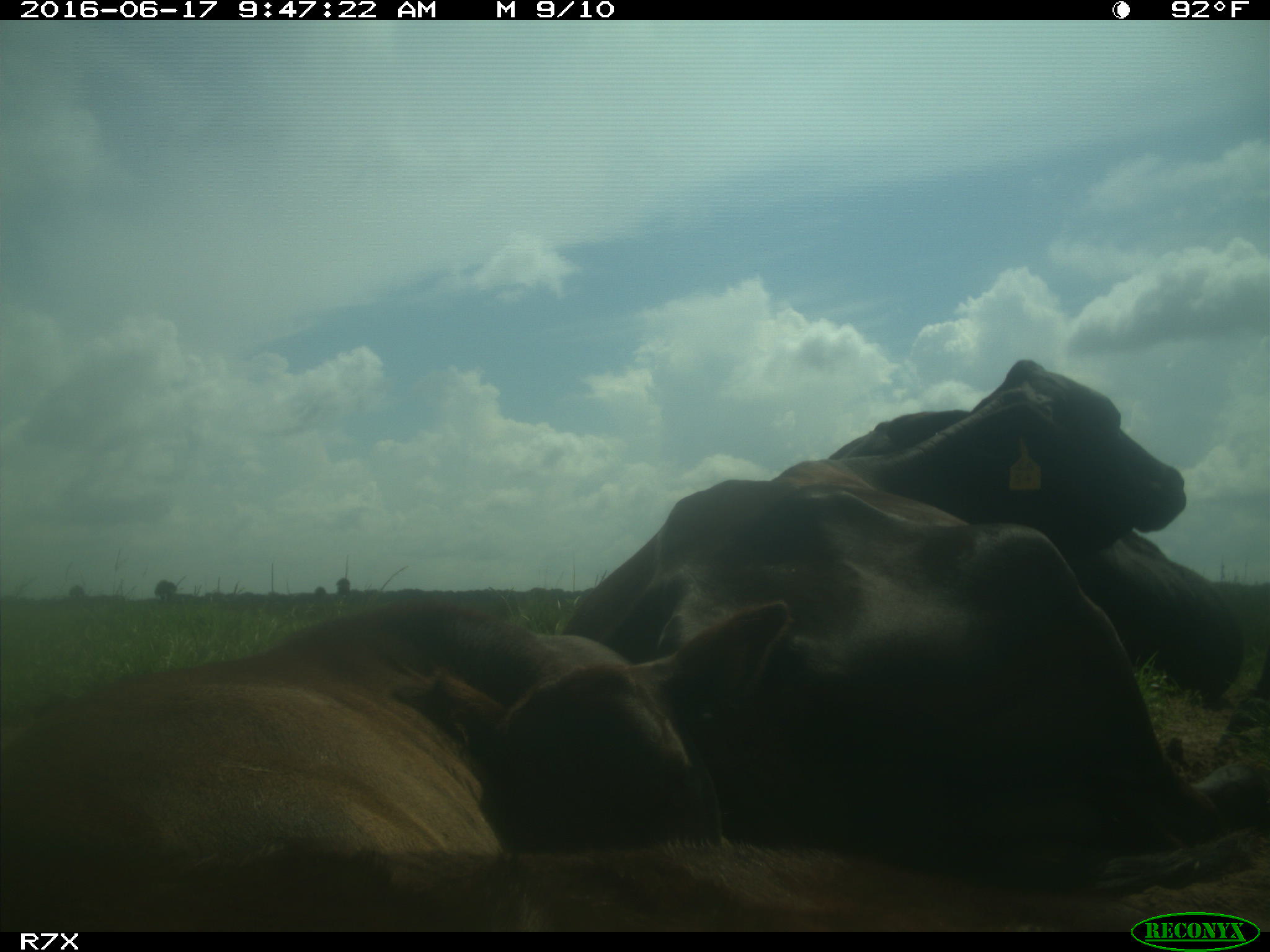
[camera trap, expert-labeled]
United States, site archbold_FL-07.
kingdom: Animalia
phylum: Chordata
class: Mammalia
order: Artiodactyla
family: Bovidae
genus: Bos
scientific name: Bos taurus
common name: domestic cow